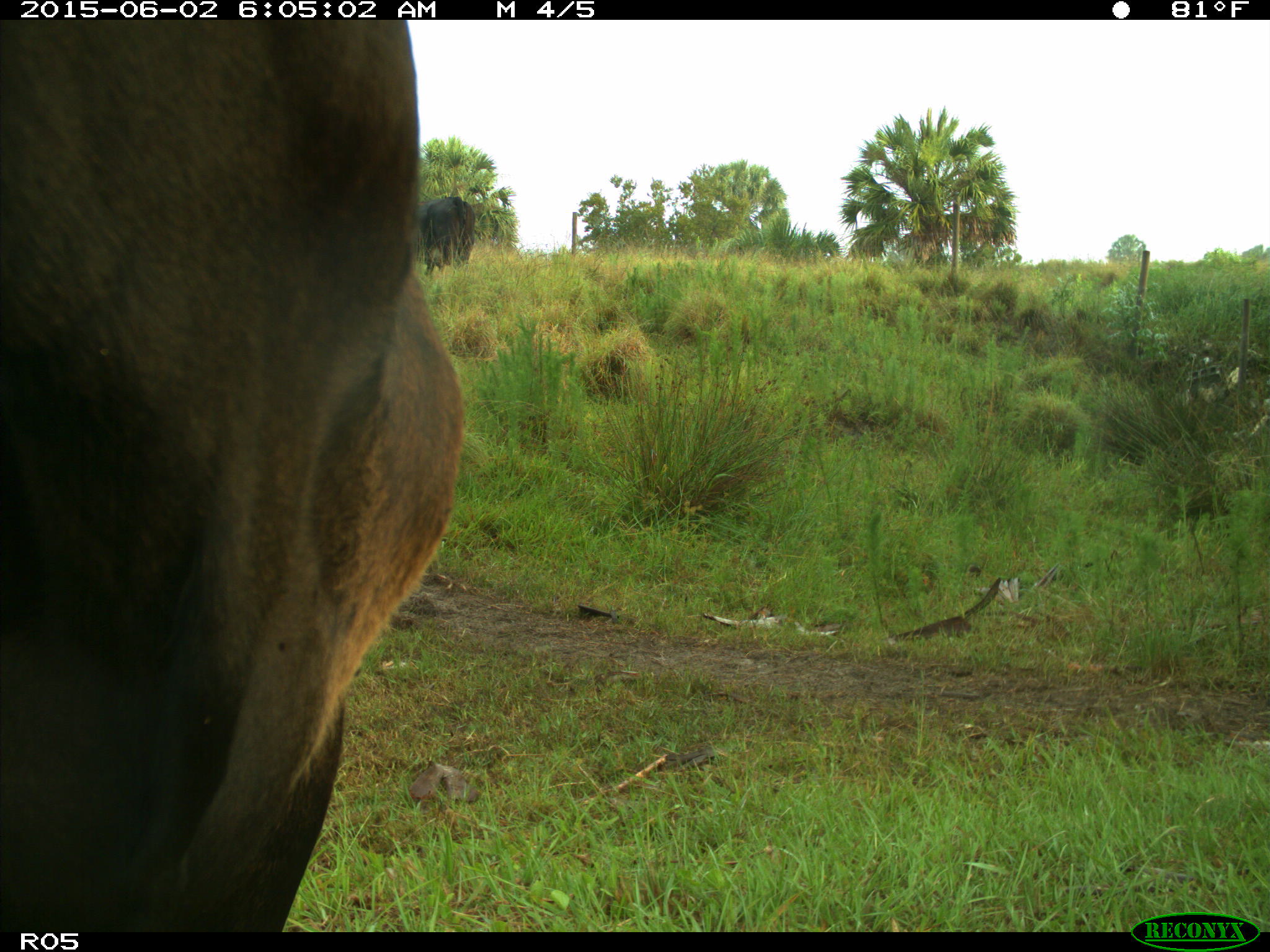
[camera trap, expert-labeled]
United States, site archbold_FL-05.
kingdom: Animalia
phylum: Chordata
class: Mammalia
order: Artiodactyla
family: Bovidae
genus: Bos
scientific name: Bos taurus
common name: domestic cow